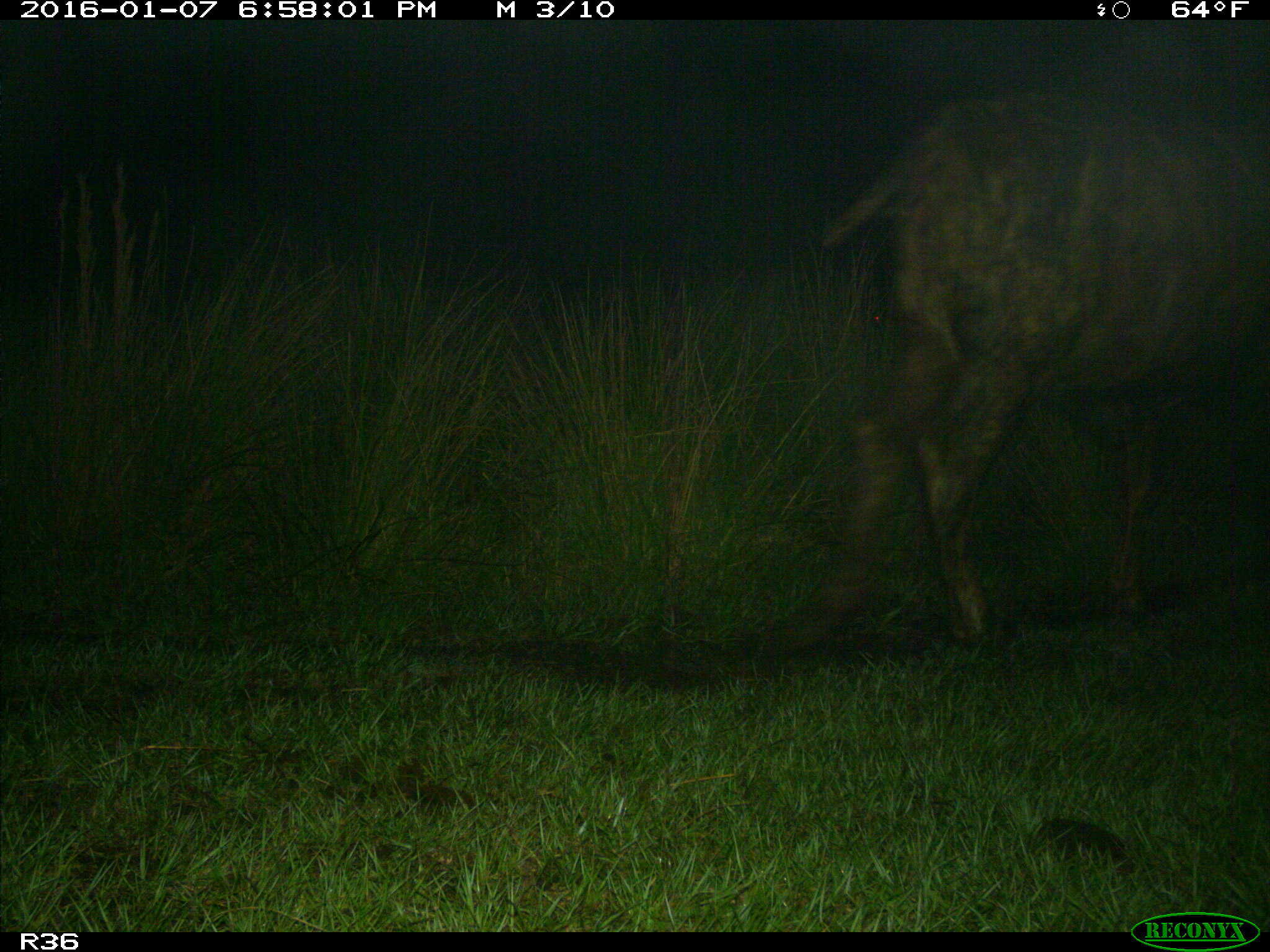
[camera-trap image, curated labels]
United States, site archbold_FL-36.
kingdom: Animalia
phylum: Chordata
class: Mammalia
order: Artiodactyla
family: Bovidae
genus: Bos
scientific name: Bos taurus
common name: domestic cow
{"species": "Bos taurus (domestic cow)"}